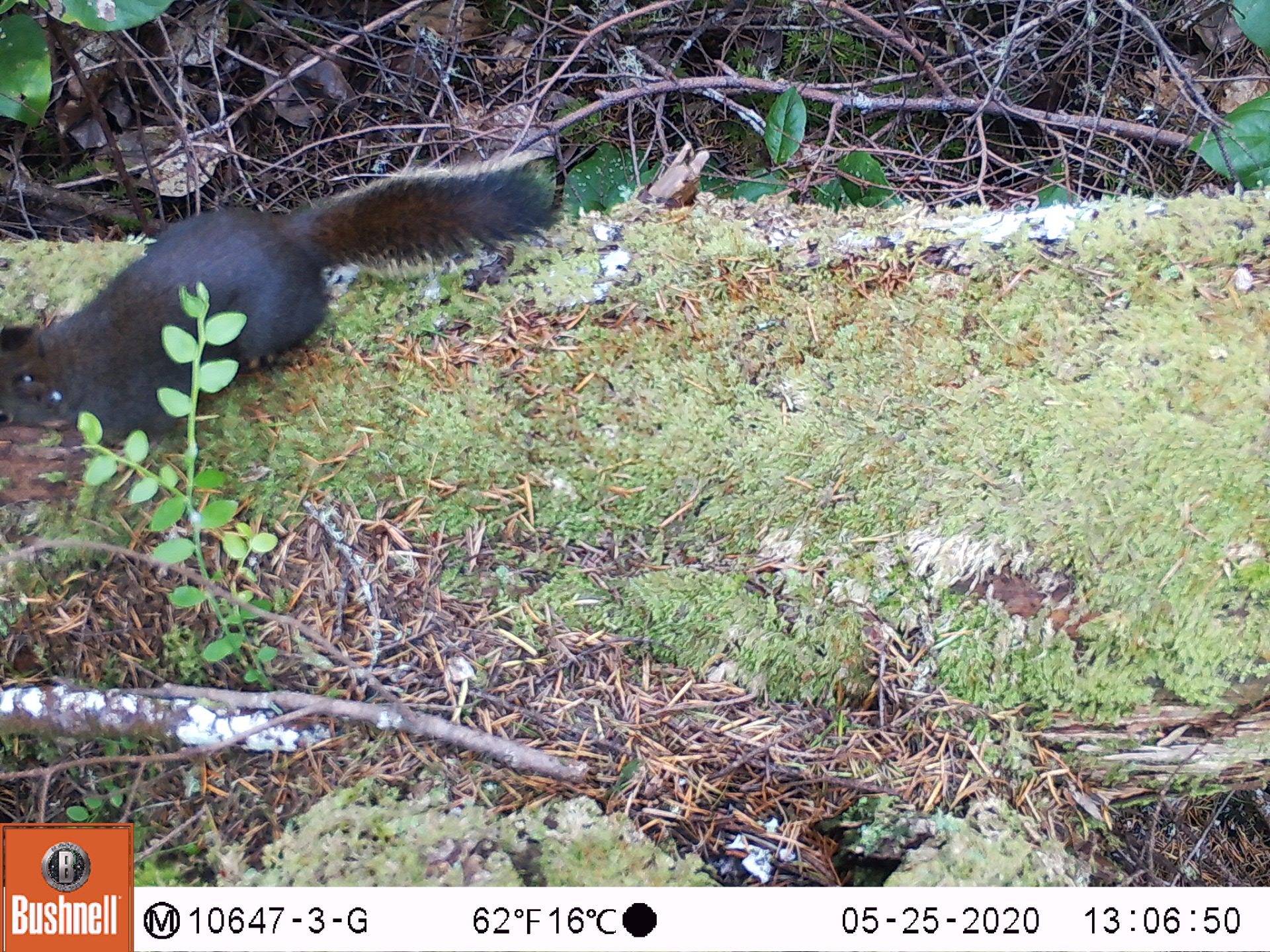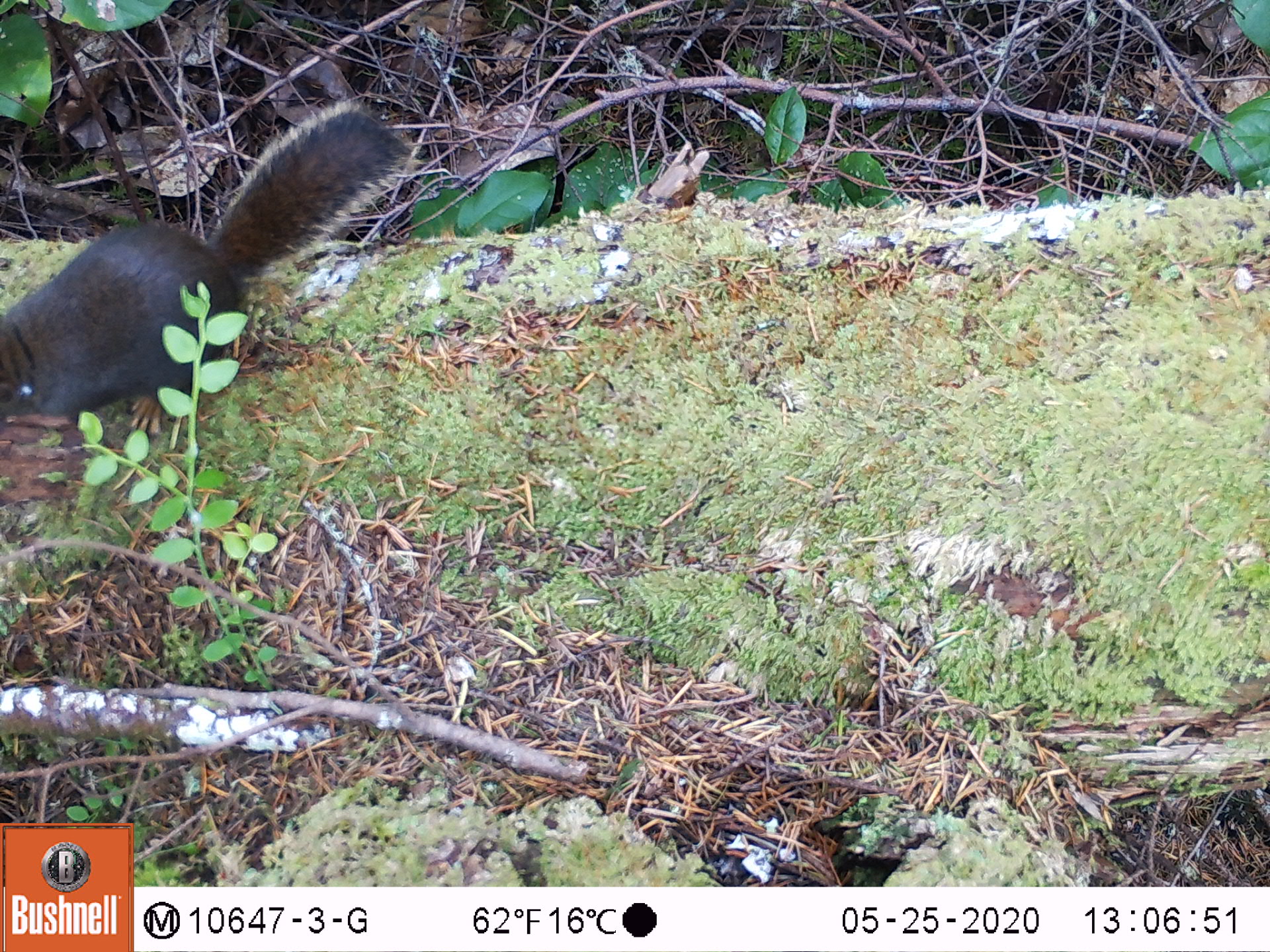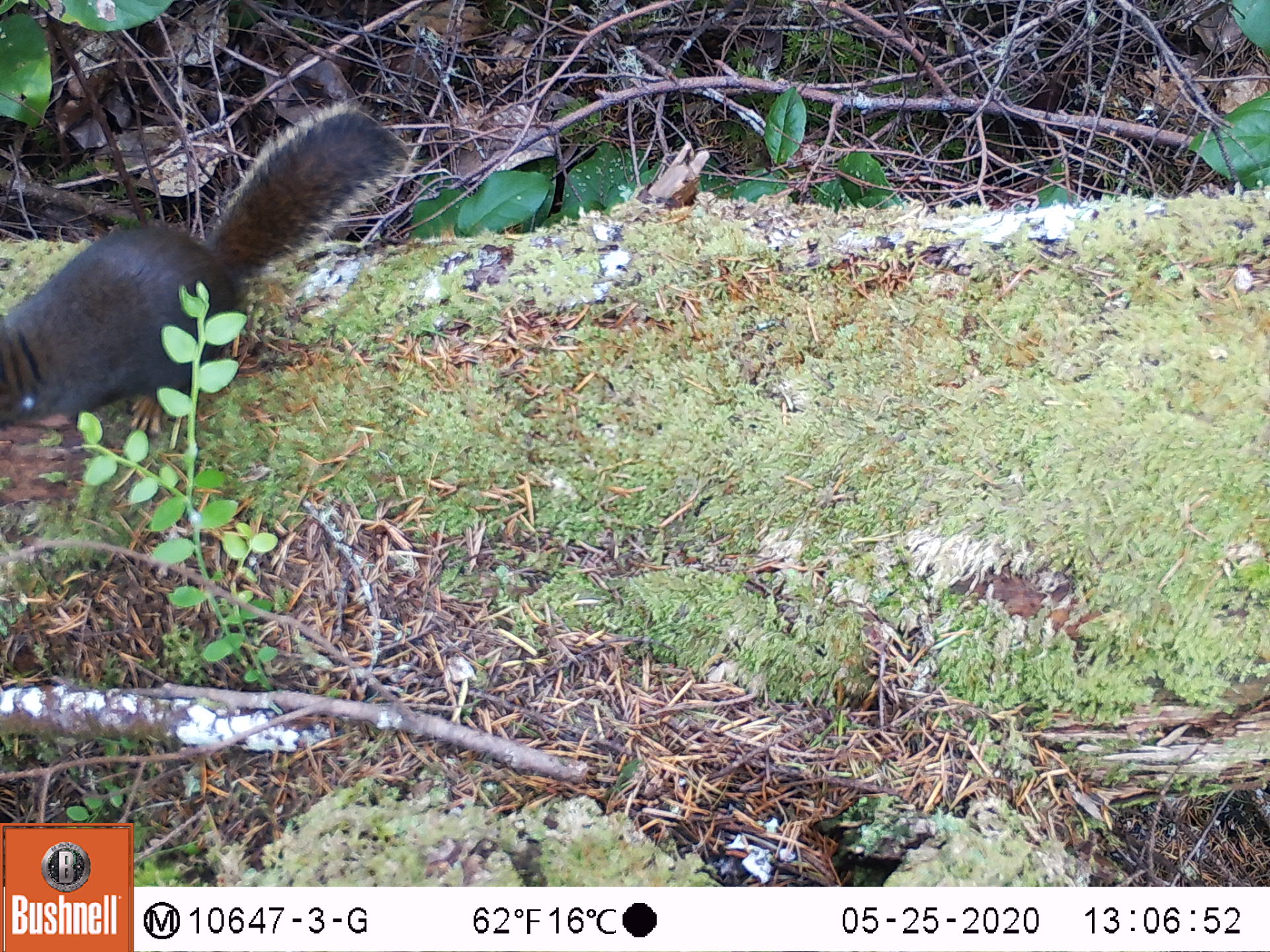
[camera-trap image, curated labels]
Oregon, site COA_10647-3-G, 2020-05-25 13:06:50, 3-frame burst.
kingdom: Animalia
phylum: Chordata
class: Mammalia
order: Rodentia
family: Sciuridae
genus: Tamiasciurus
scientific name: Tamiasciurus douglasii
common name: douglas squirrel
Douglas squirrel (Tamiasciurus douglasii).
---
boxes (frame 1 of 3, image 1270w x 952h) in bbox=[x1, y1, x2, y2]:
douglas squirrel: bbox=[0, 159, 556, 457]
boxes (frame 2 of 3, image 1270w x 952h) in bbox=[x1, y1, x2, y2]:
douglas squirrel: bbox=[3, 105, 413, 422]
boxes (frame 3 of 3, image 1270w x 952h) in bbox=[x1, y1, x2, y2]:
douglas squirrel: bbox=[3, 101, 410, 437]